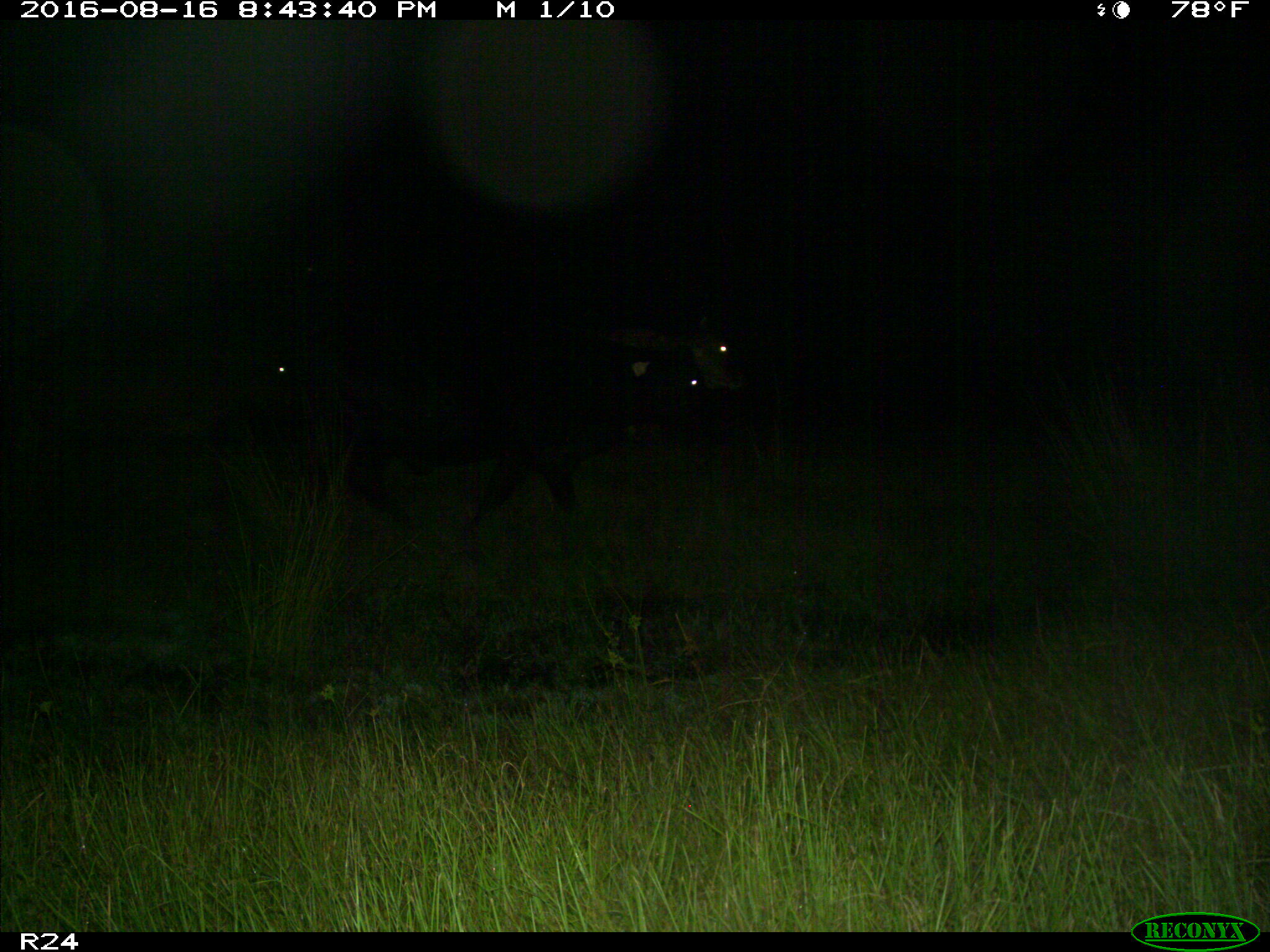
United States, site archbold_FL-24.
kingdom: Animalia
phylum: Chordata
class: Mammalia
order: Artiodactyla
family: Bovidae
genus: Bos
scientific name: Bos taurus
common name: domestic cow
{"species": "Bos taurus (domestic cow)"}